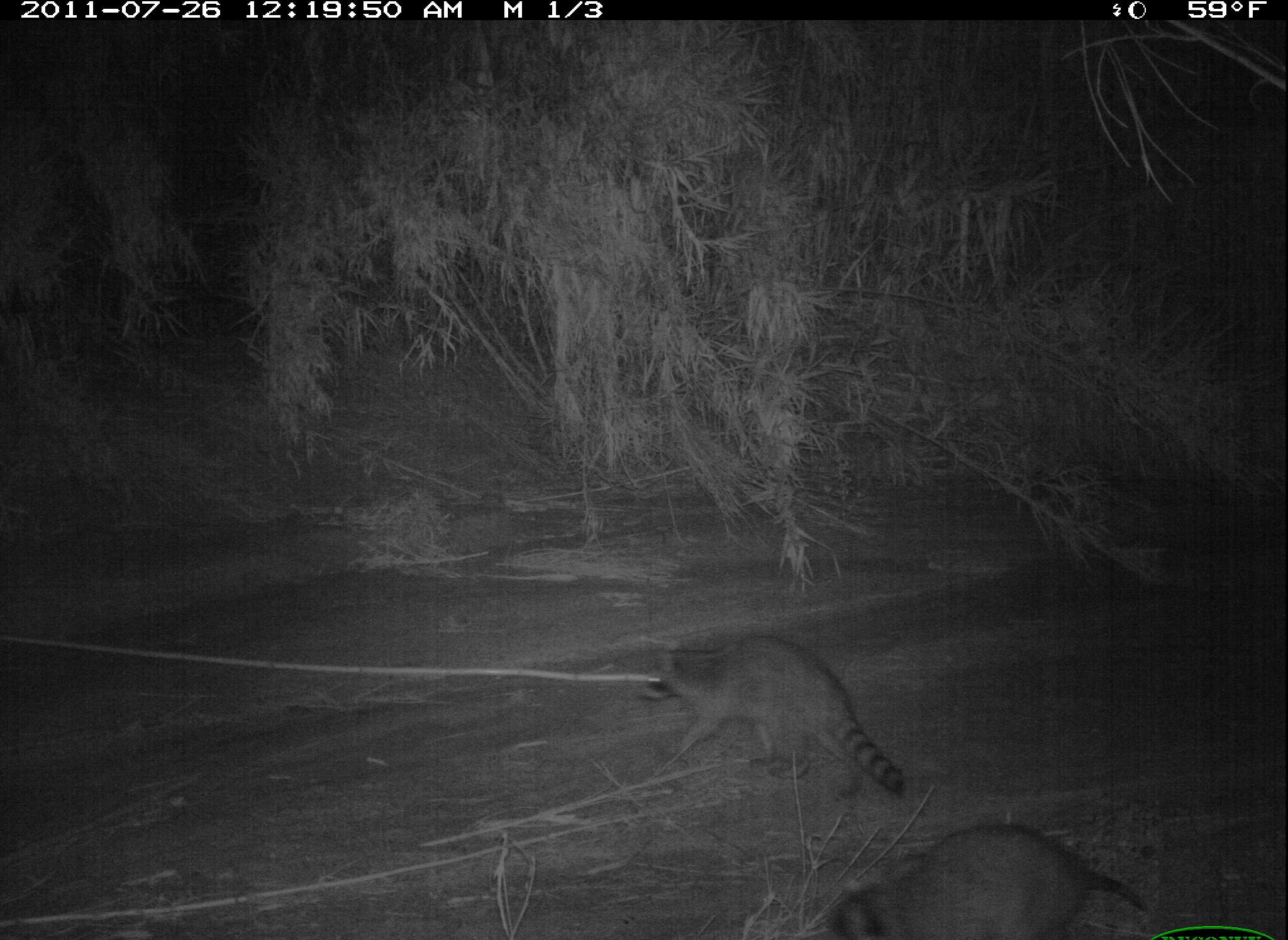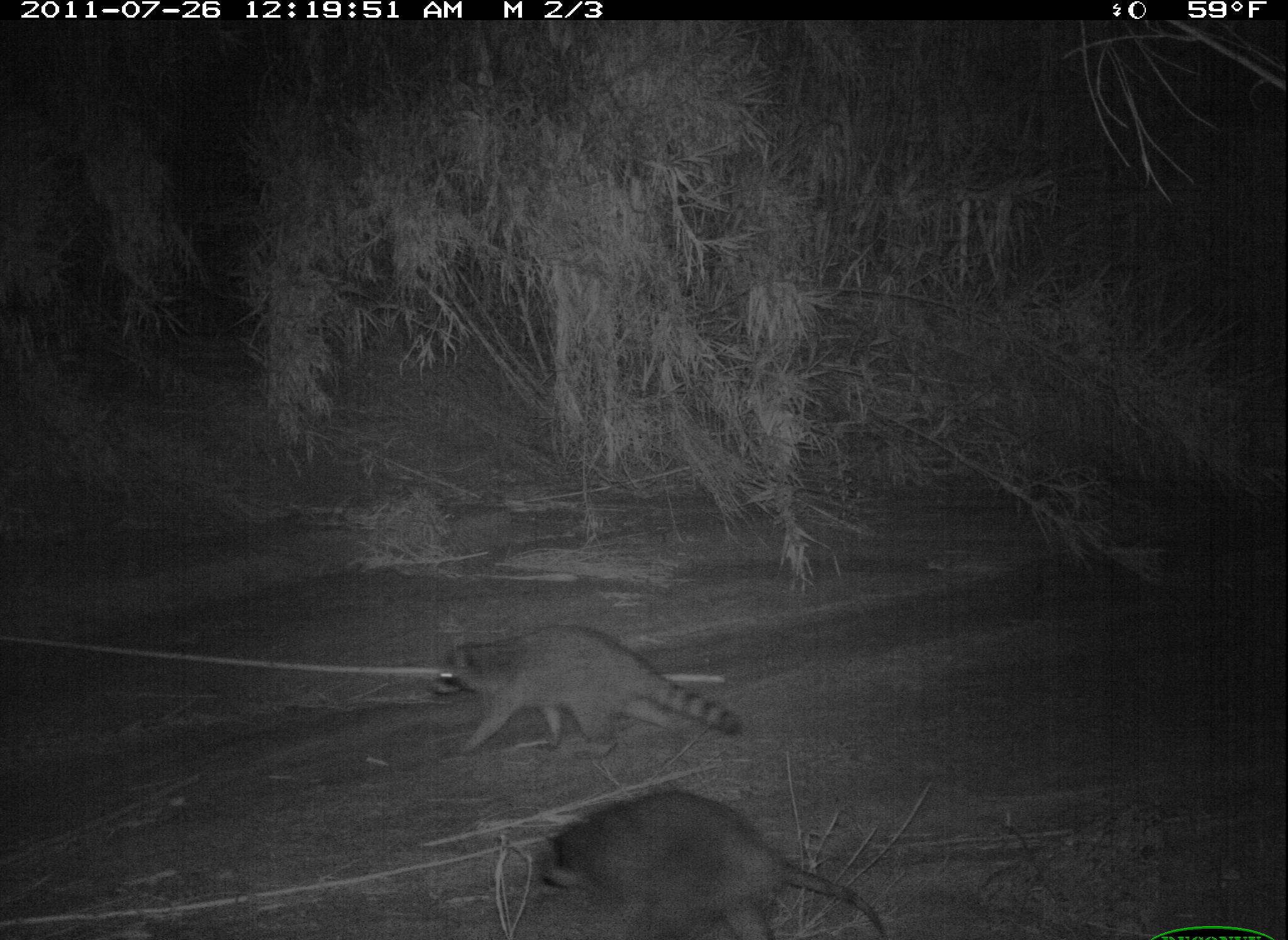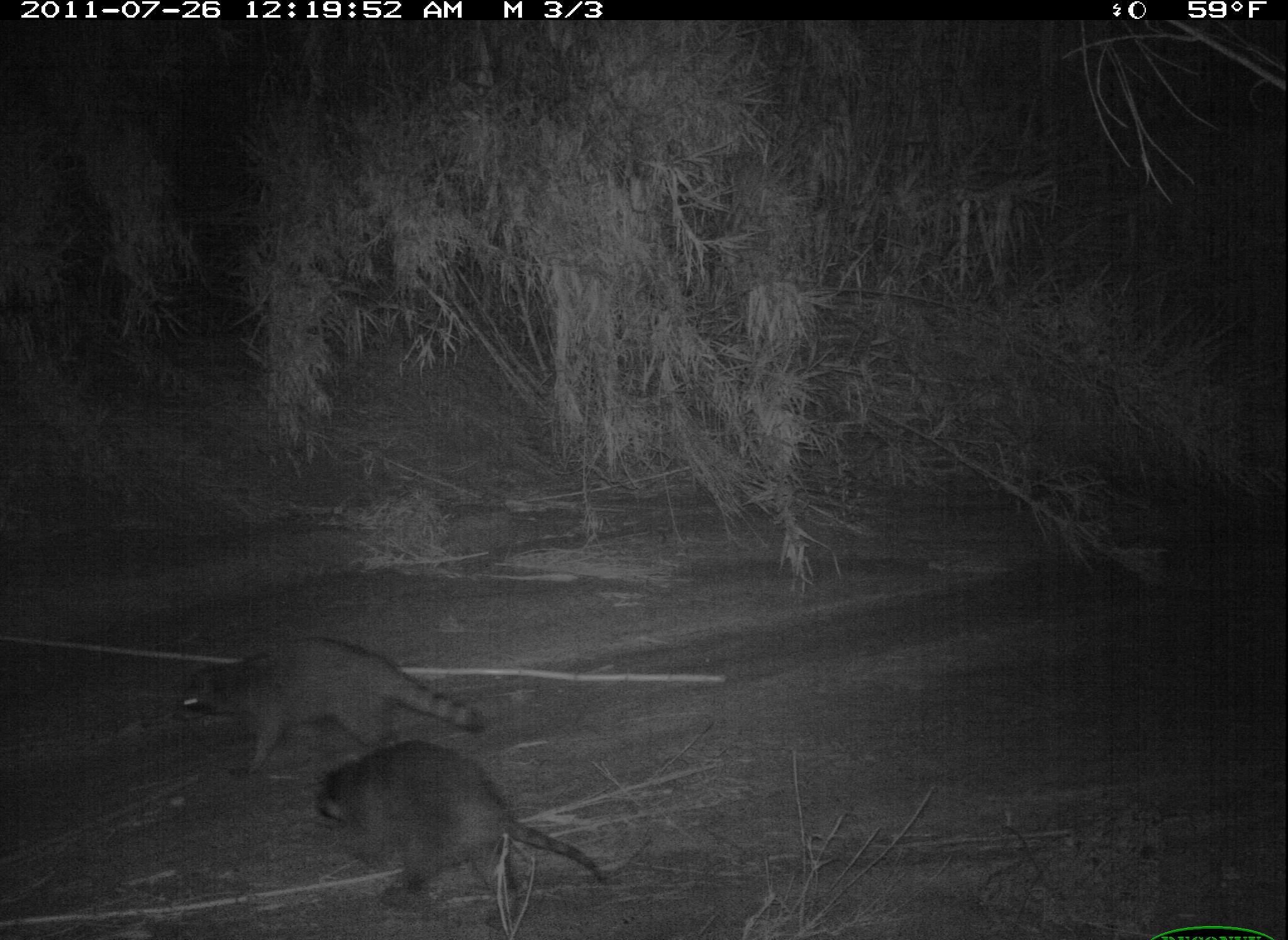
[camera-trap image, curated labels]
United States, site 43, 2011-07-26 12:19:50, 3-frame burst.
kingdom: Animalia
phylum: Chordata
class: Mammalia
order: Carnivora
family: Procyonidae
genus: Procyon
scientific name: Procyon lotor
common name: raccoon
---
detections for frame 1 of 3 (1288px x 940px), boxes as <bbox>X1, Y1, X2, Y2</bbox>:
raccoon: <bbox>636, 625, 918, 809</bbox>; <bbox>803, 817, 1153, 934</bbox>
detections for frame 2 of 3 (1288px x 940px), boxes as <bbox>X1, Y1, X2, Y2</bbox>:
raccoon: <bbox>525, 780, 886, 936</bbox>; <bbox>430, 620, 750, 762</bbox>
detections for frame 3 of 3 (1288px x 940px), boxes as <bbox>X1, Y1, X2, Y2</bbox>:
raccoon: <bbox>303, 739, 620, 929</bbox>